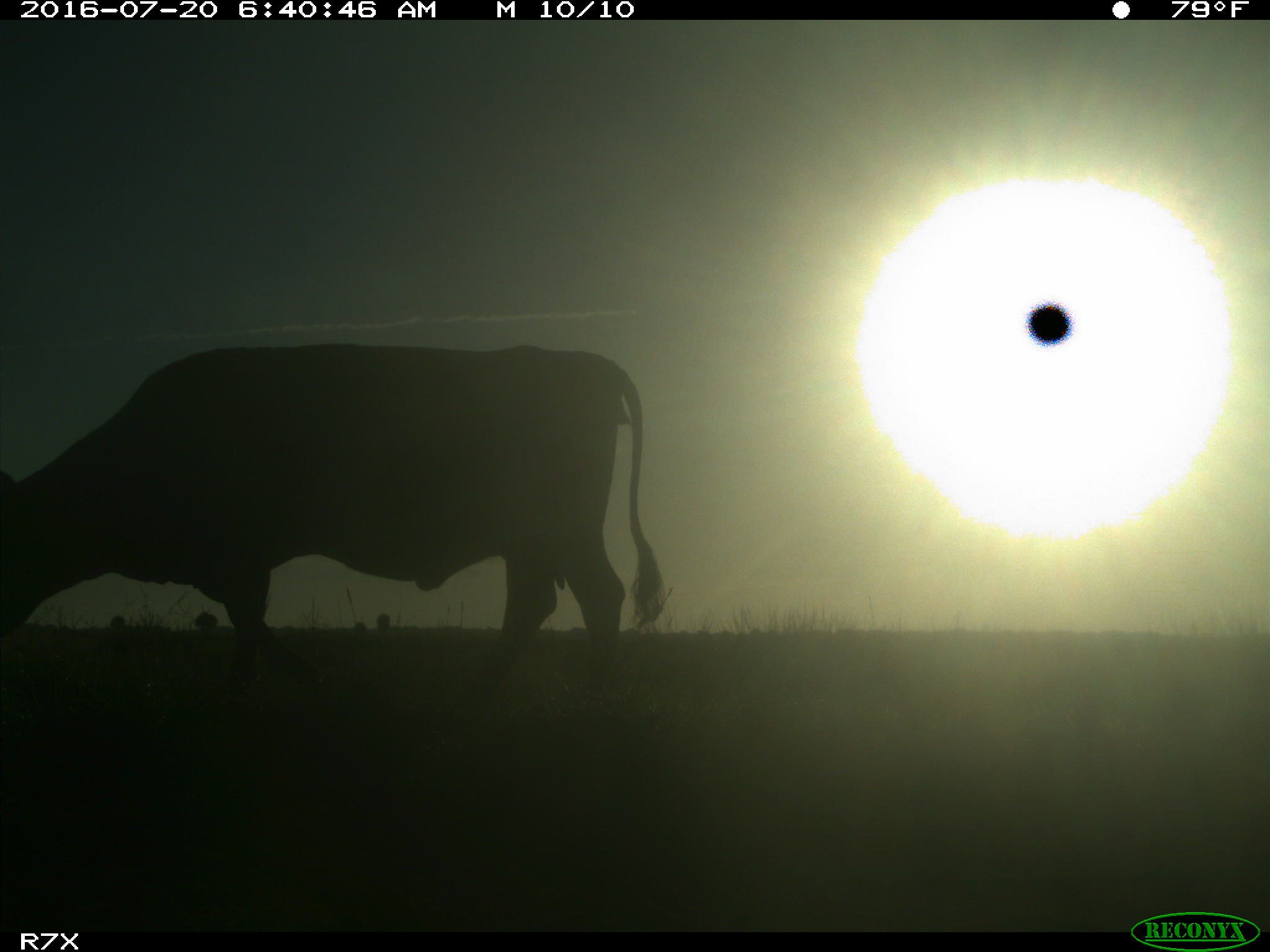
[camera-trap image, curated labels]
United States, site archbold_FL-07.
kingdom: Animalia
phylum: Chordata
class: Mammalia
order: Artiodactyla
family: Bovidae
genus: Bos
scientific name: Bos taurus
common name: domestic cow